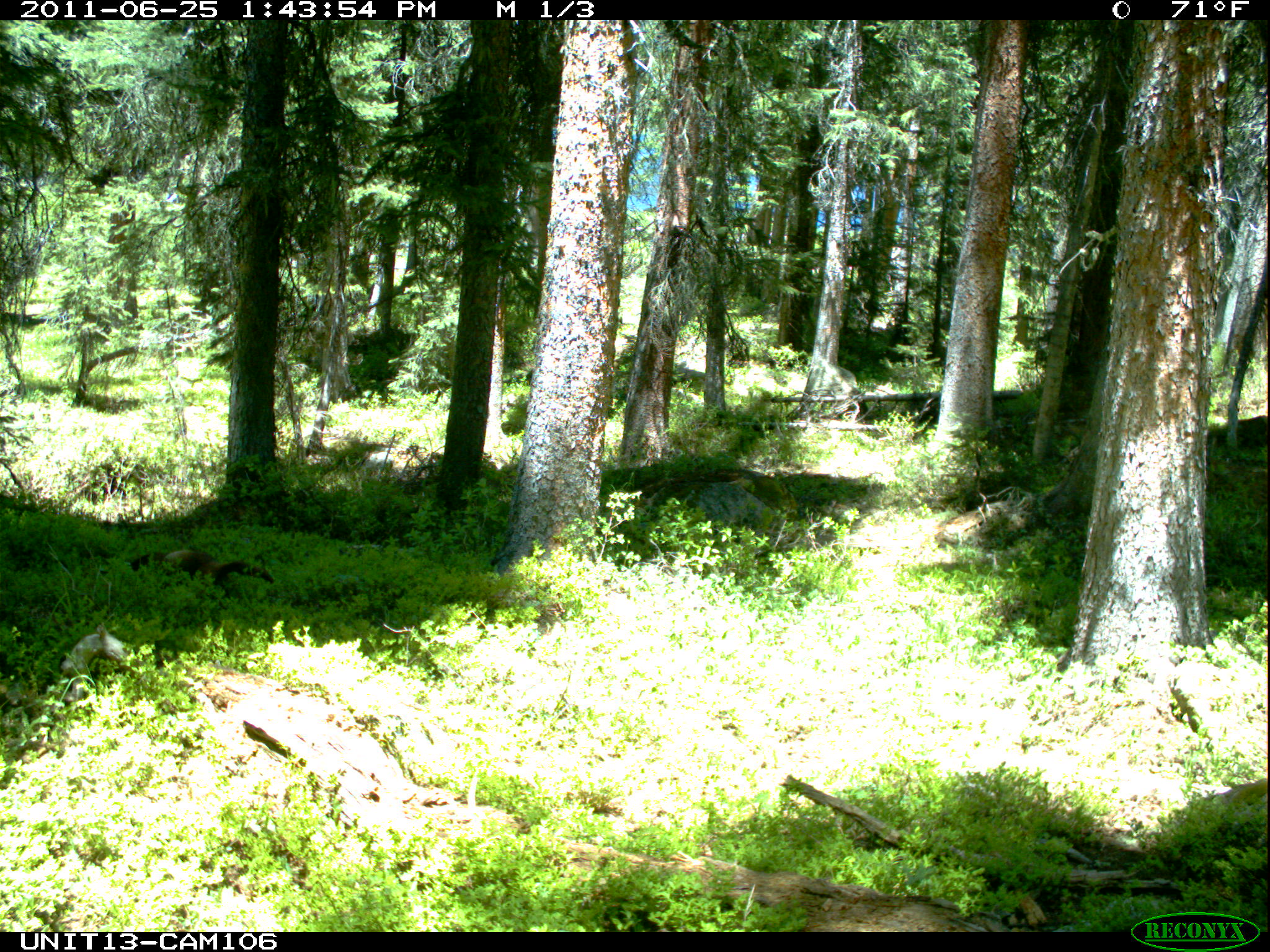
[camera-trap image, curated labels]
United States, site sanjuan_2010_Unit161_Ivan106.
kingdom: Animalia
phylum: Chordata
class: Mammalia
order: Rodentia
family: Sciuridae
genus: Marmota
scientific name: Marmota flaviventris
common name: yellow-bellied marmot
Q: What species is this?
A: Marmota flaviventris (yellow-bellied marmot).